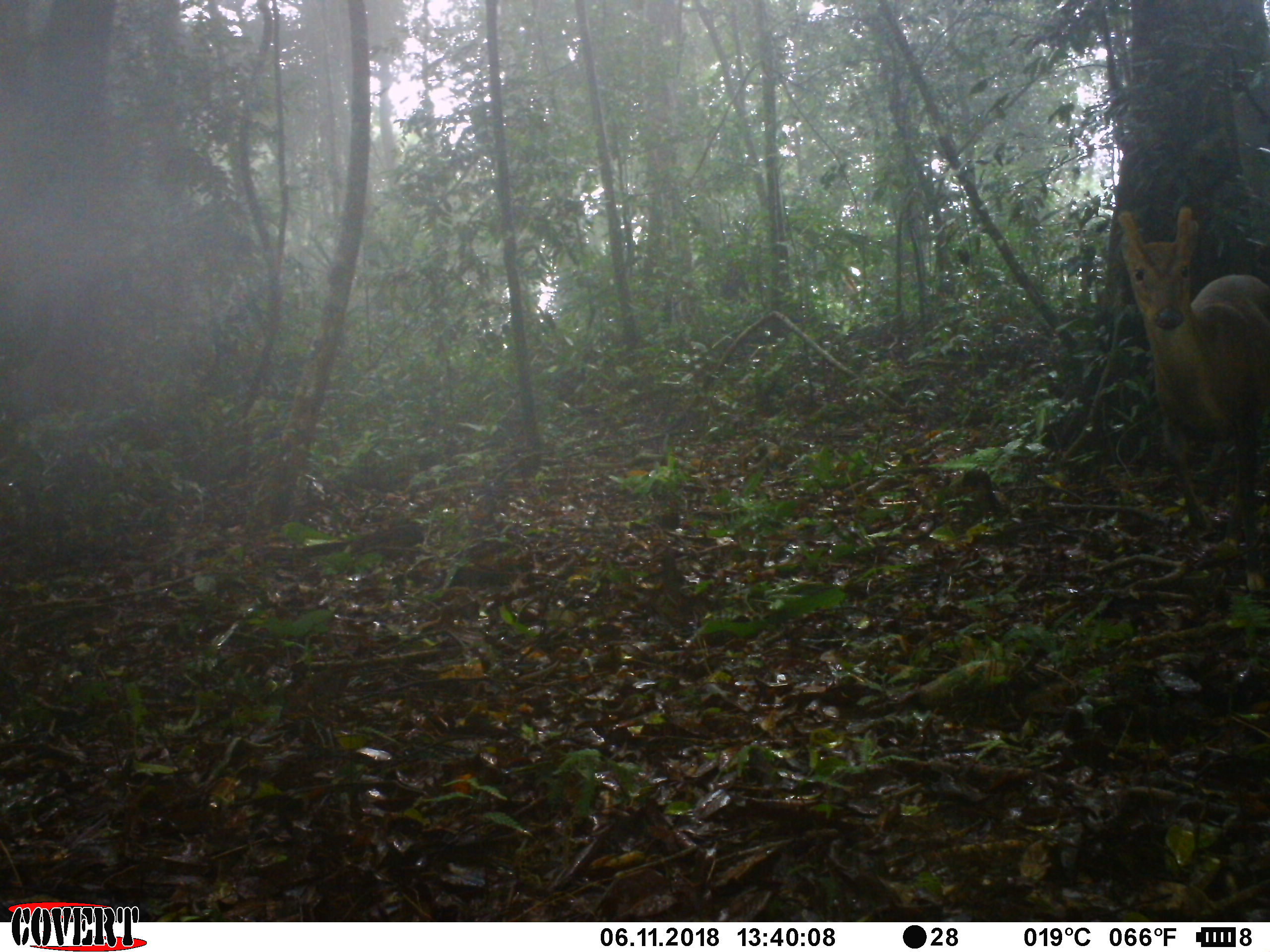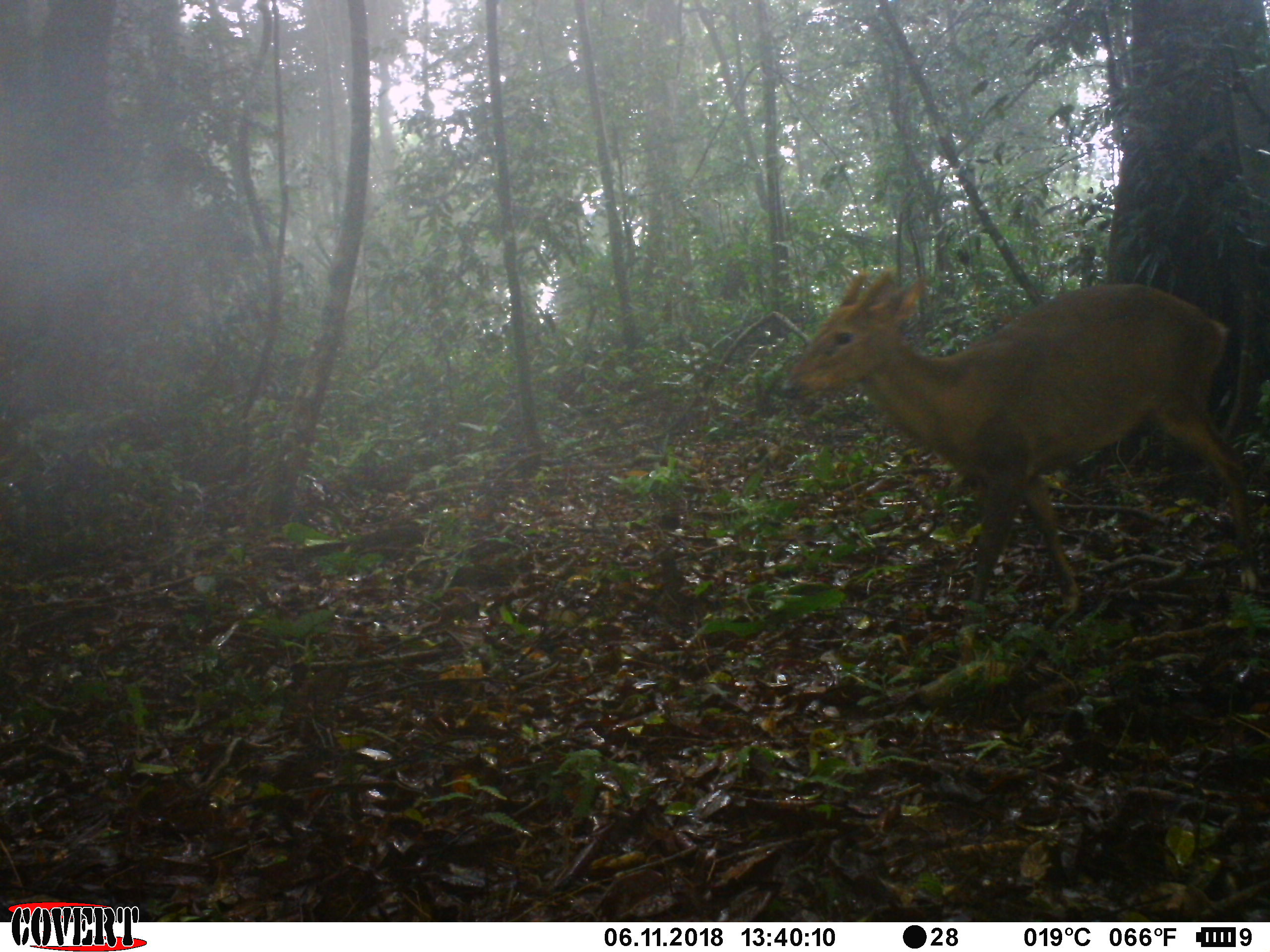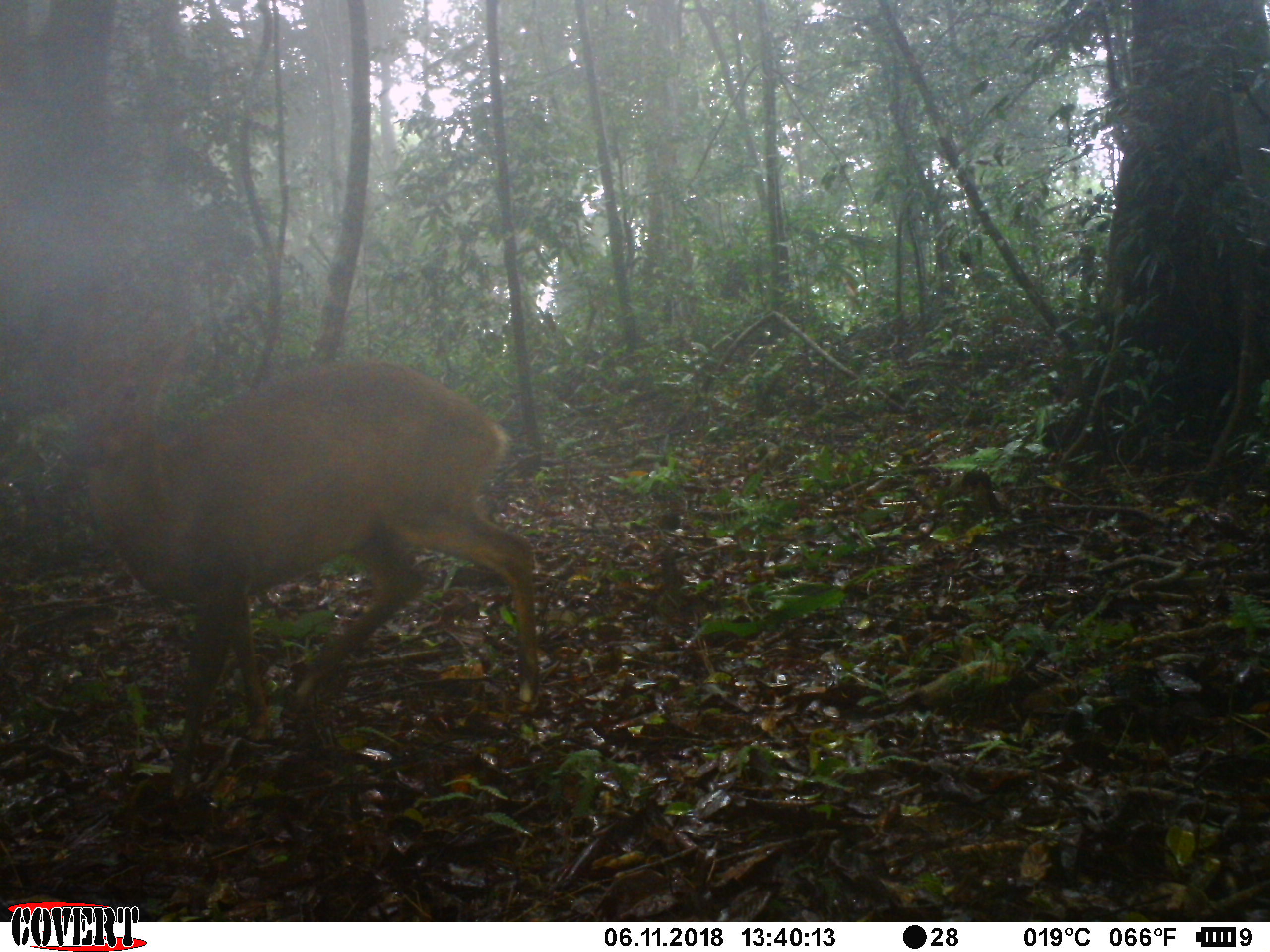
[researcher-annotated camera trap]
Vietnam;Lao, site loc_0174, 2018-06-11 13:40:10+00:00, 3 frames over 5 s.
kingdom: Animalia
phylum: Chordata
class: Mammalia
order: Artiodactyla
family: Cervidae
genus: Muntiacus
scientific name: Muntiacus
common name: muntjacs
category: unidentified muntjac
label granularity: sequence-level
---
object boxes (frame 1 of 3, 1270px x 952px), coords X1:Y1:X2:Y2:
unidentified muntjac: 1117:205:1268:537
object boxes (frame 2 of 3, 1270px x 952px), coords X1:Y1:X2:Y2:
unidentified muntjac: 780:264:1251:614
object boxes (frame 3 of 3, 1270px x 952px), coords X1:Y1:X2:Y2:
unidentified muntjac: 61:294:542:783